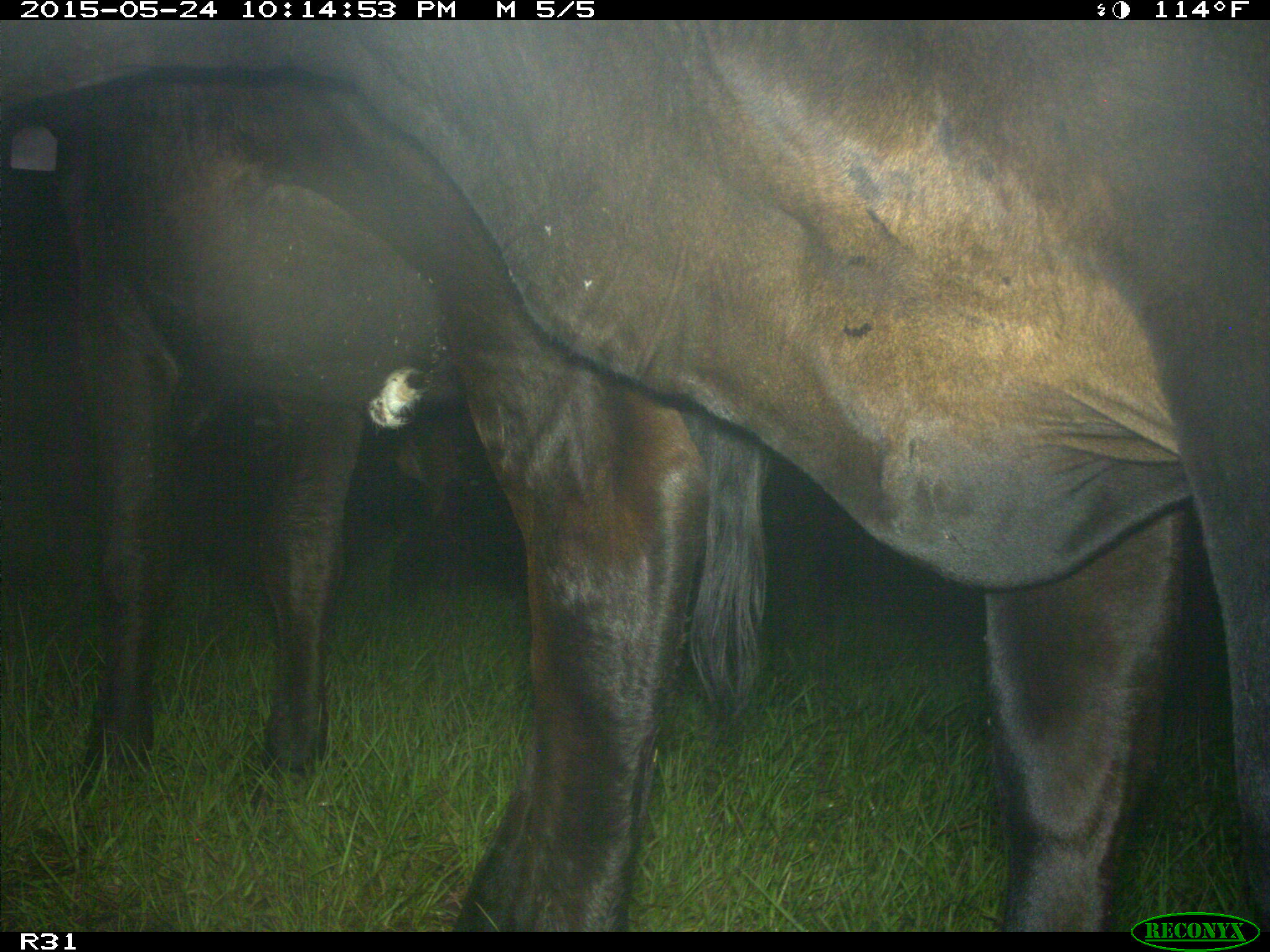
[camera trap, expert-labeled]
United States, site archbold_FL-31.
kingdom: Animalia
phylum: Chordata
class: Mammalia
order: Artiodactyla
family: Bovidae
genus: Bos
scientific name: Bos taurus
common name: domestic cow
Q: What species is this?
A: Bos taurus (domestic cow).